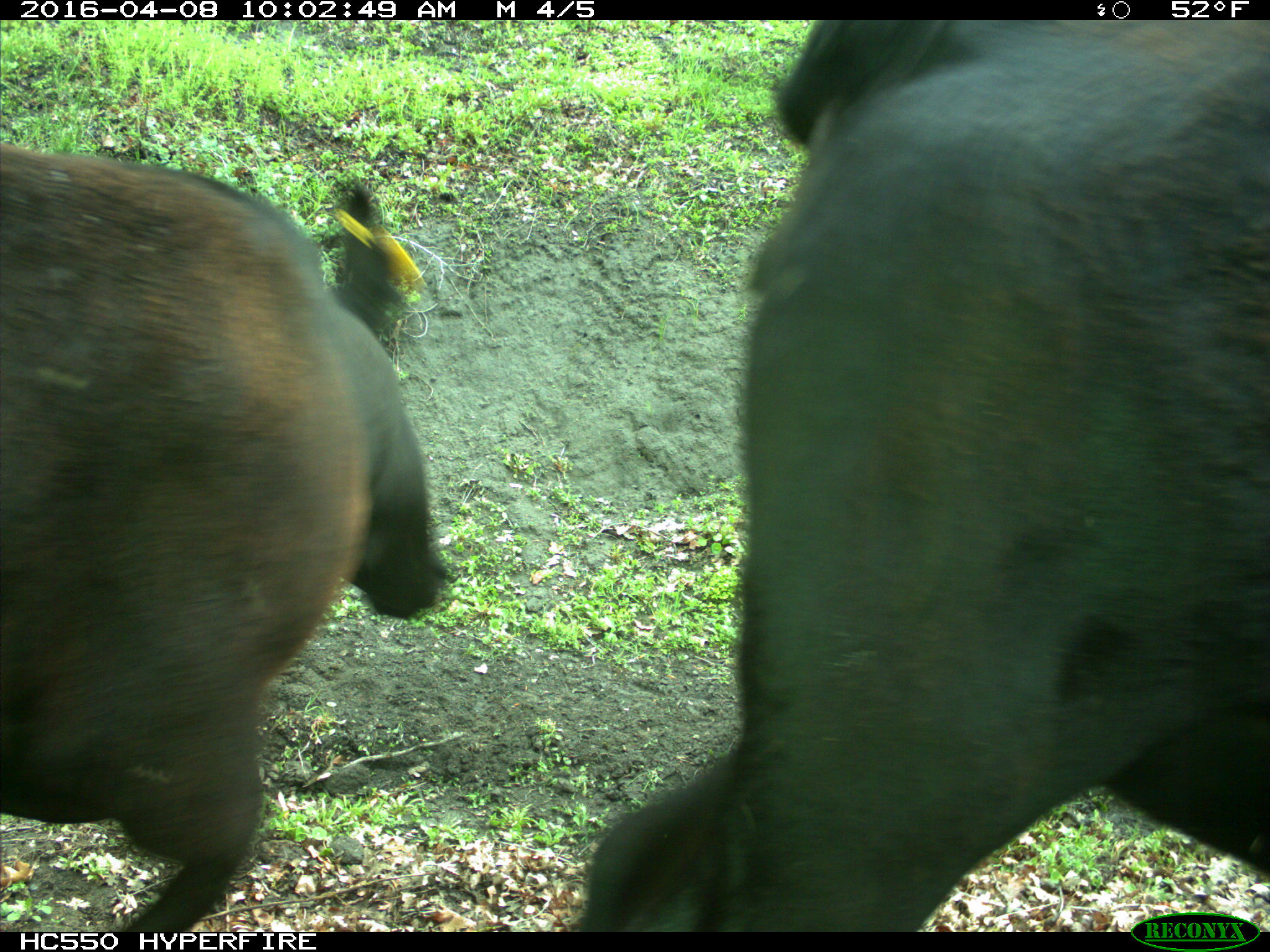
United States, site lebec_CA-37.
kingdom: Animalia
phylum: Chordata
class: Mammalia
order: Artiodactyla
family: Bovidae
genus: Bos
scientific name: Bos taurus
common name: domestic cow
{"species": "Bos taurus (domestic cow)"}